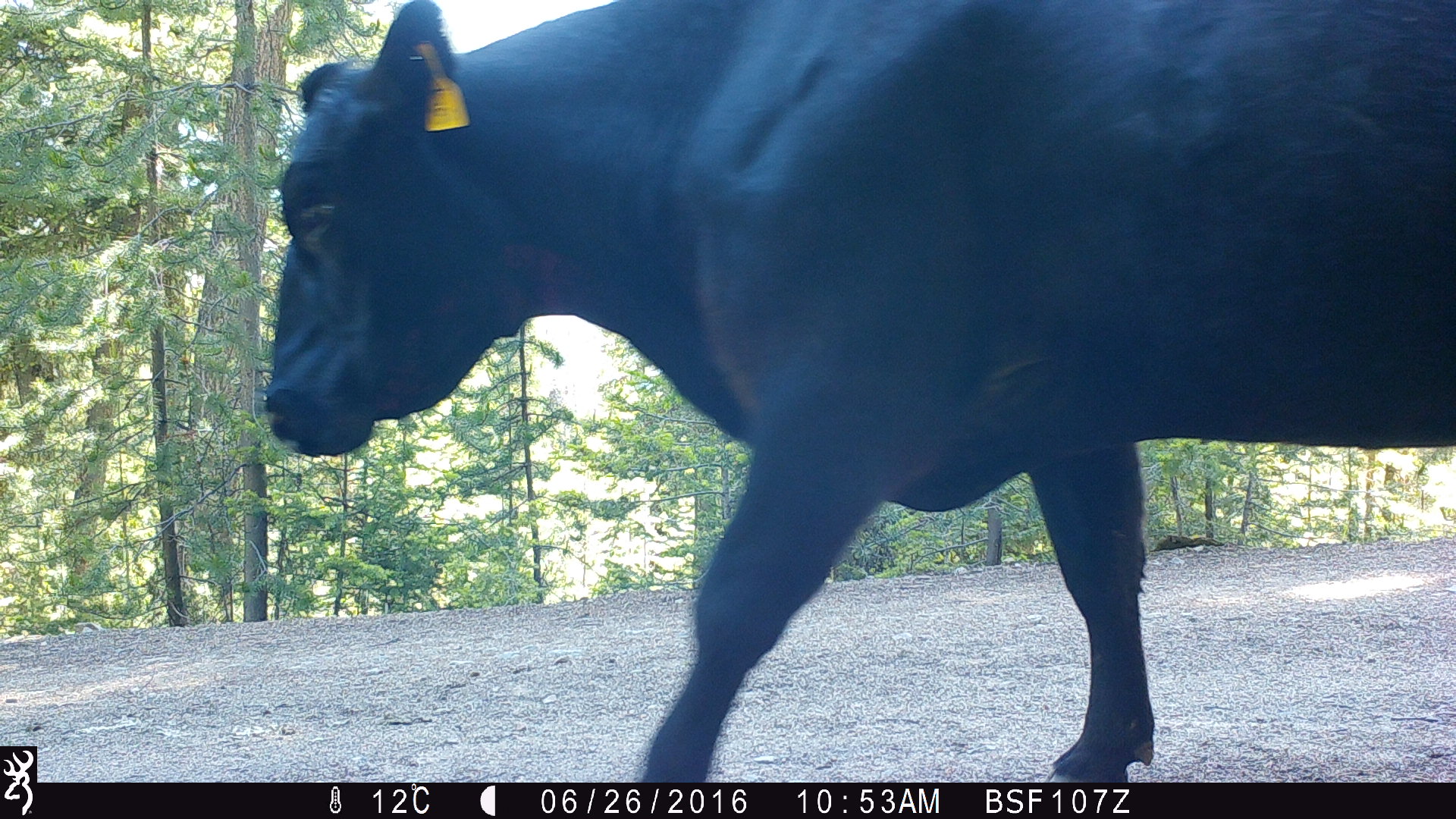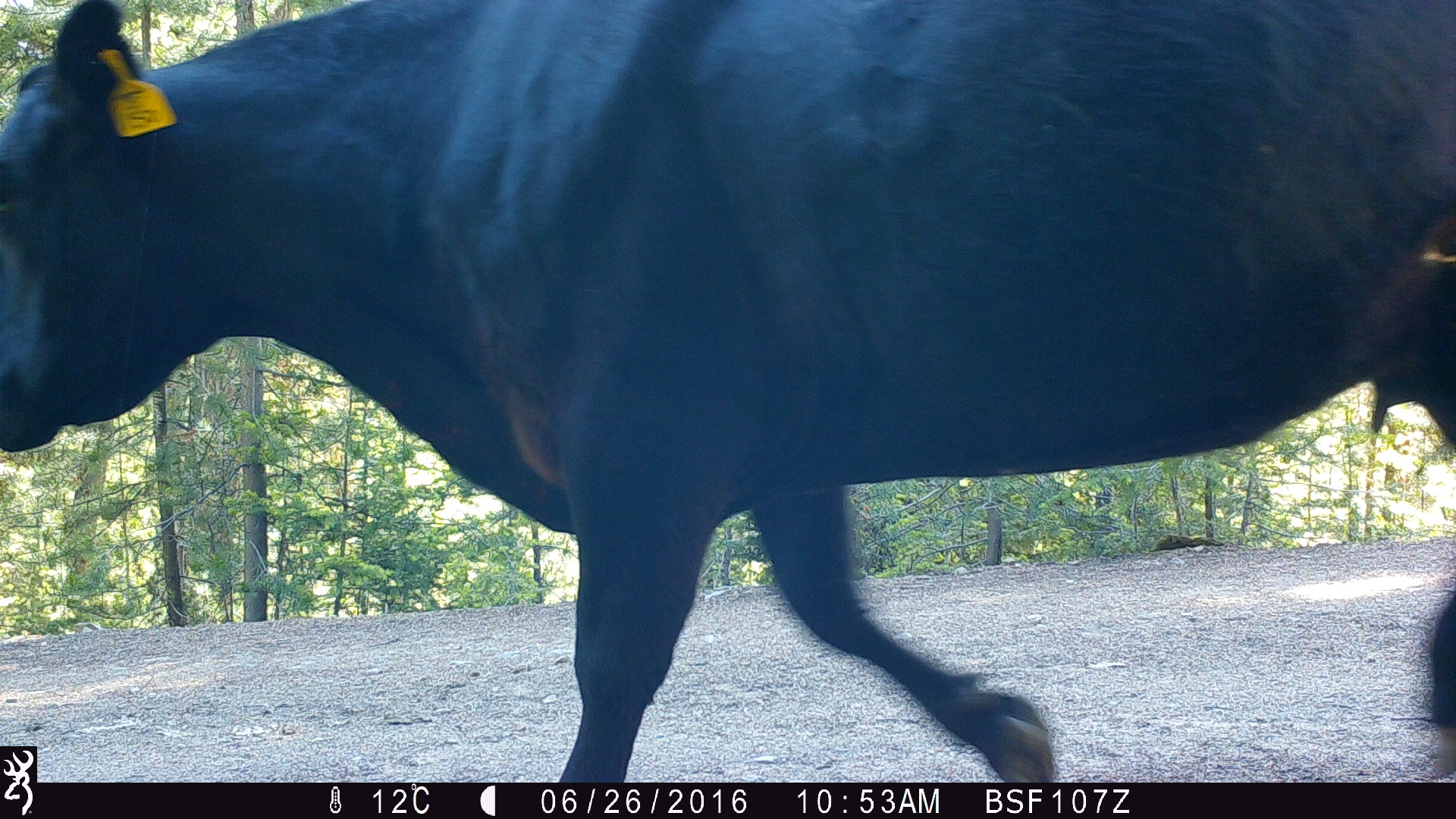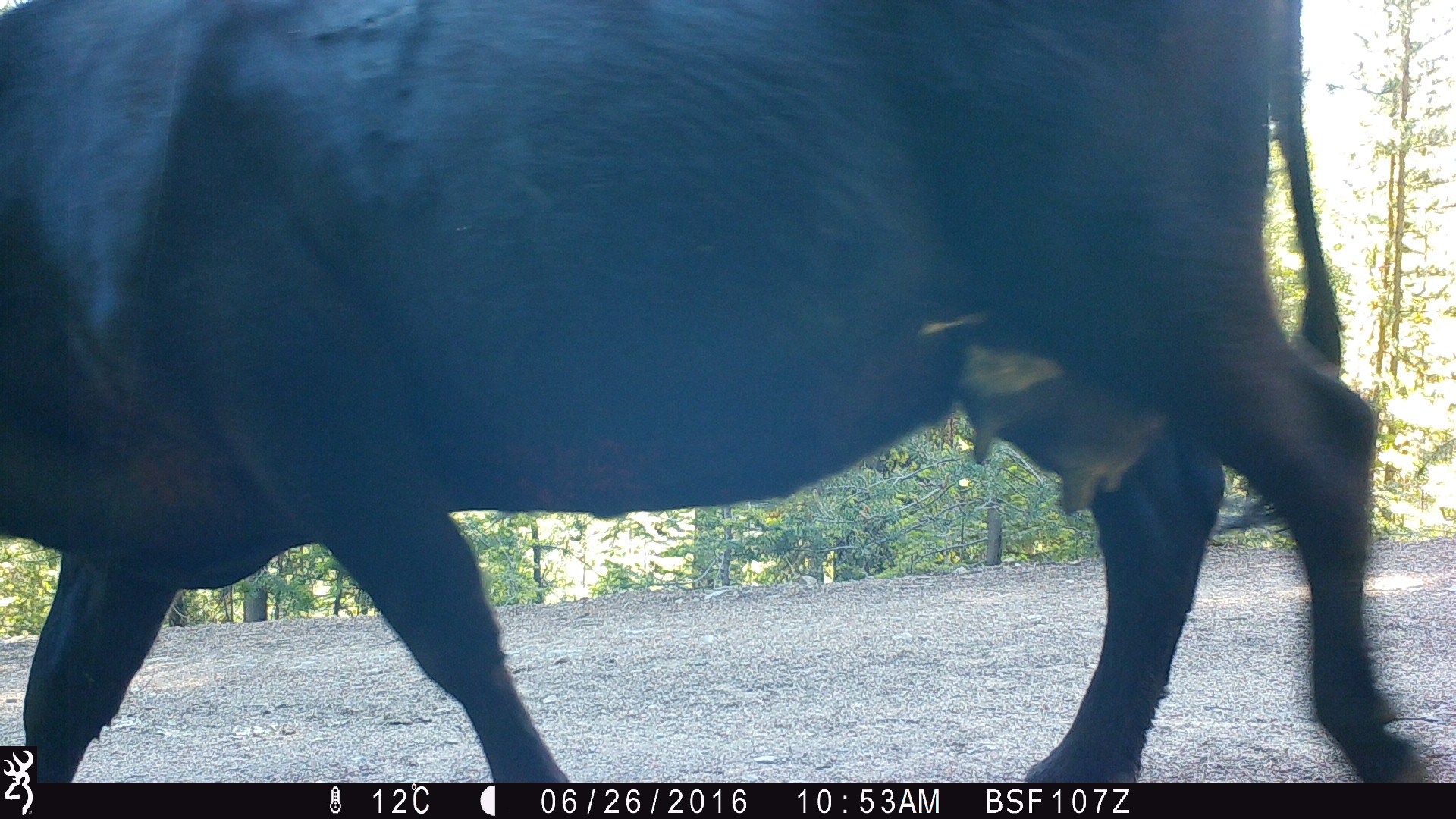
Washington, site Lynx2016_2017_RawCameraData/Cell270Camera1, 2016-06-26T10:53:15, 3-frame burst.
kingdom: Animalia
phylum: Chordata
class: Mammalia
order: Artiodactyla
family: Bovidae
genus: Bos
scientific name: Bos taurus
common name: domestic cattle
Domestic cattle (Bos taurus). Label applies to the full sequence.